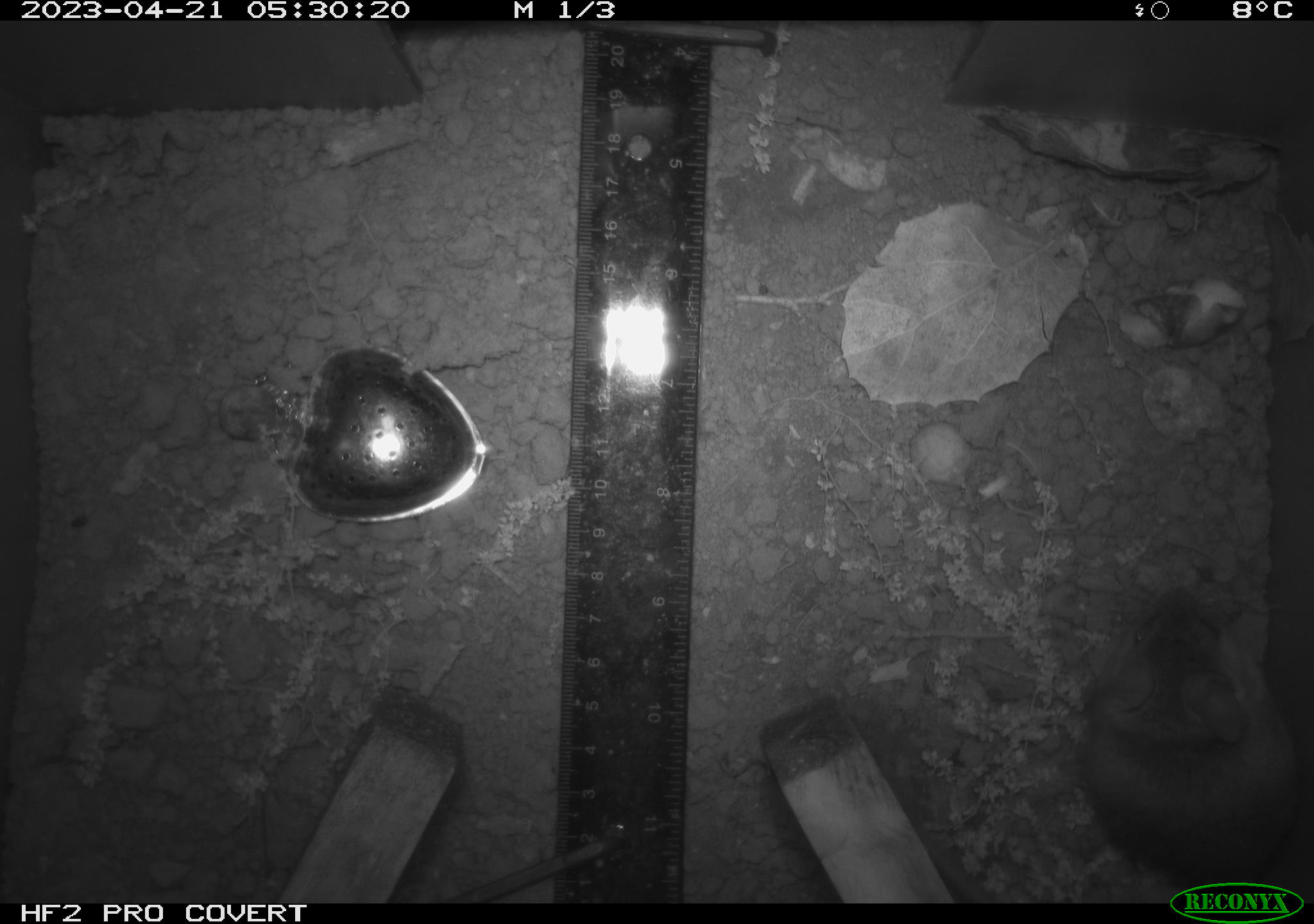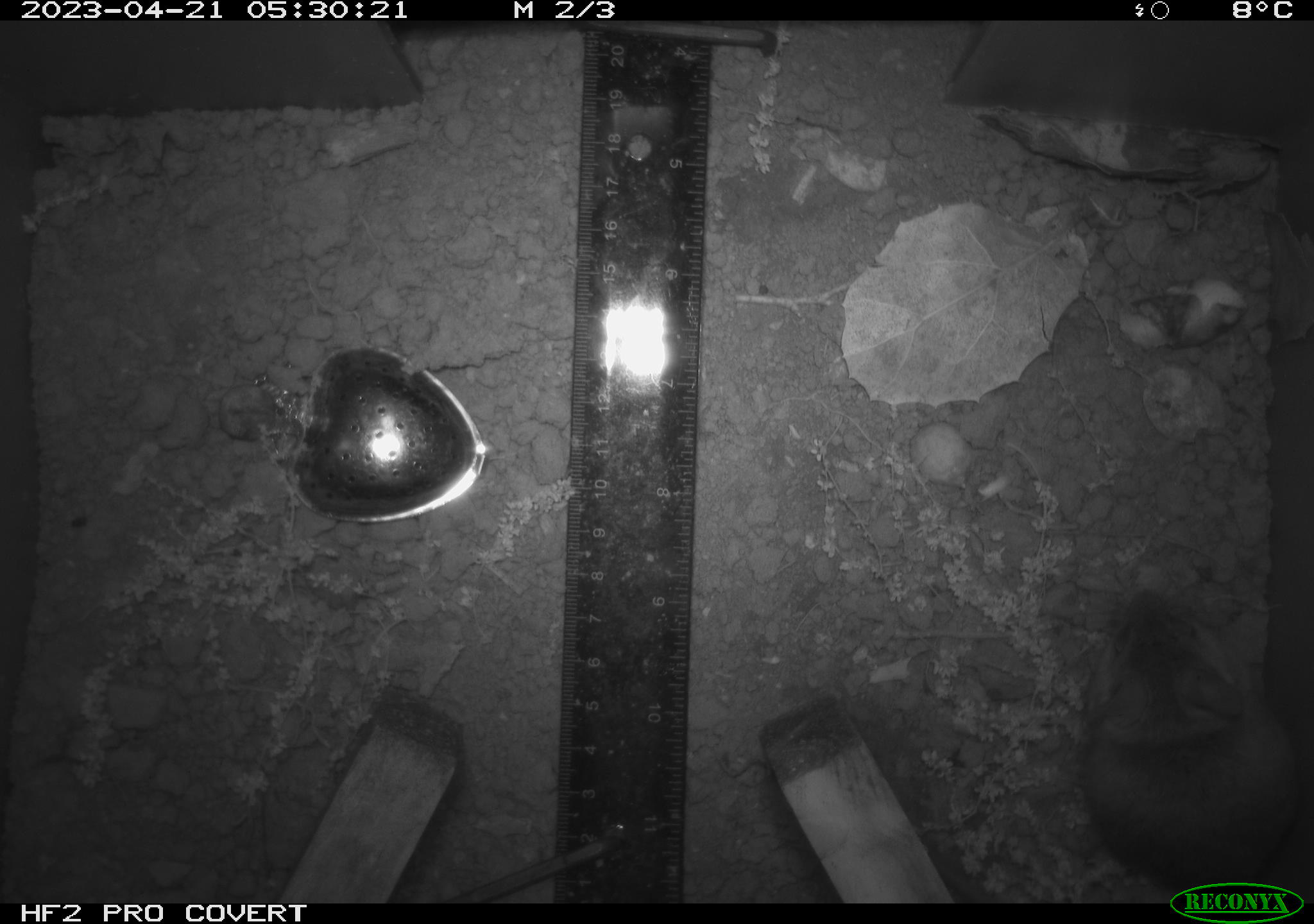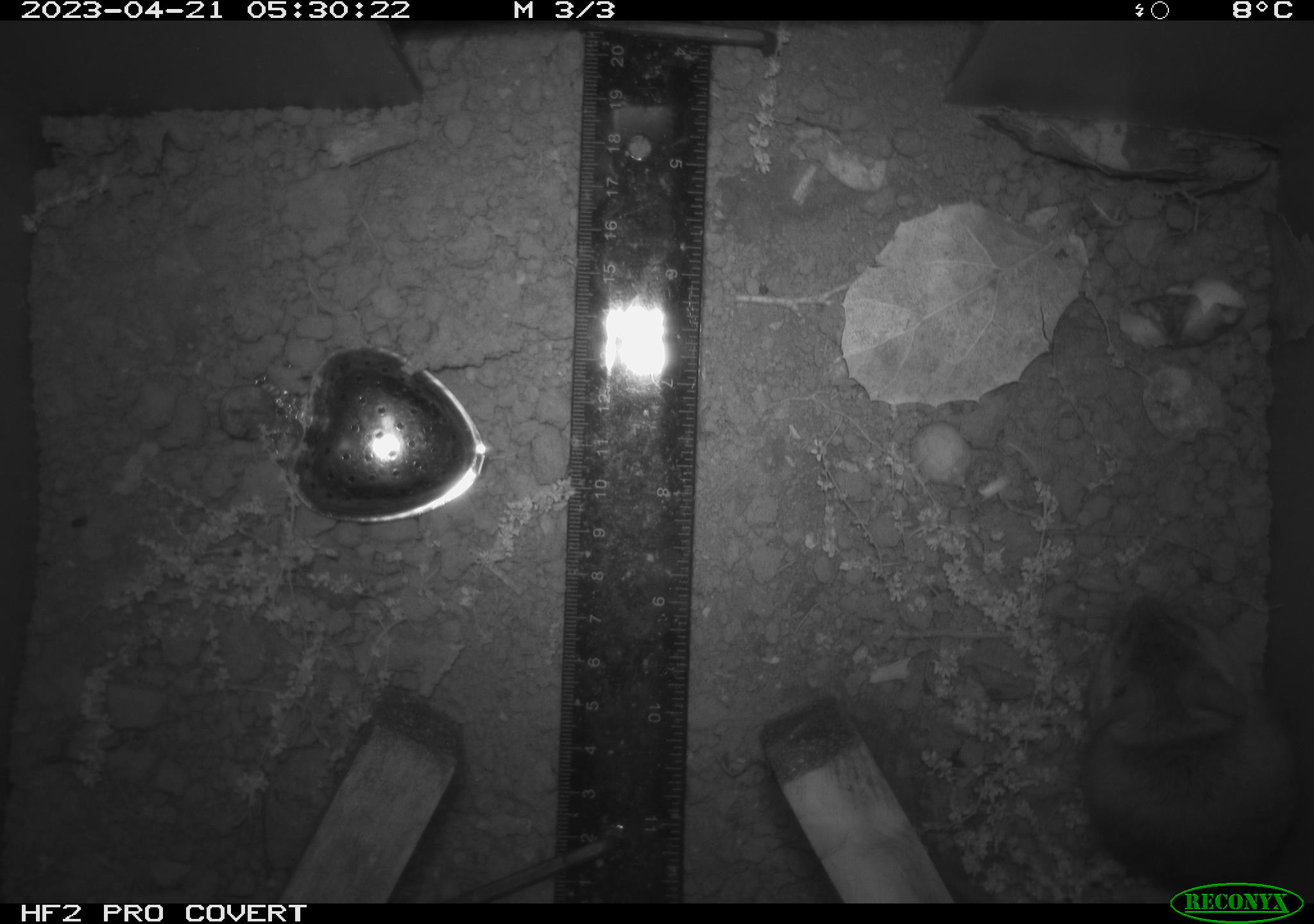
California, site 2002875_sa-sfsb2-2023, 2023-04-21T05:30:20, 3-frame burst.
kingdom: Animalia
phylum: Chordata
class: Mammalia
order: Rodentia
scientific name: Rodentia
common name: mouse species